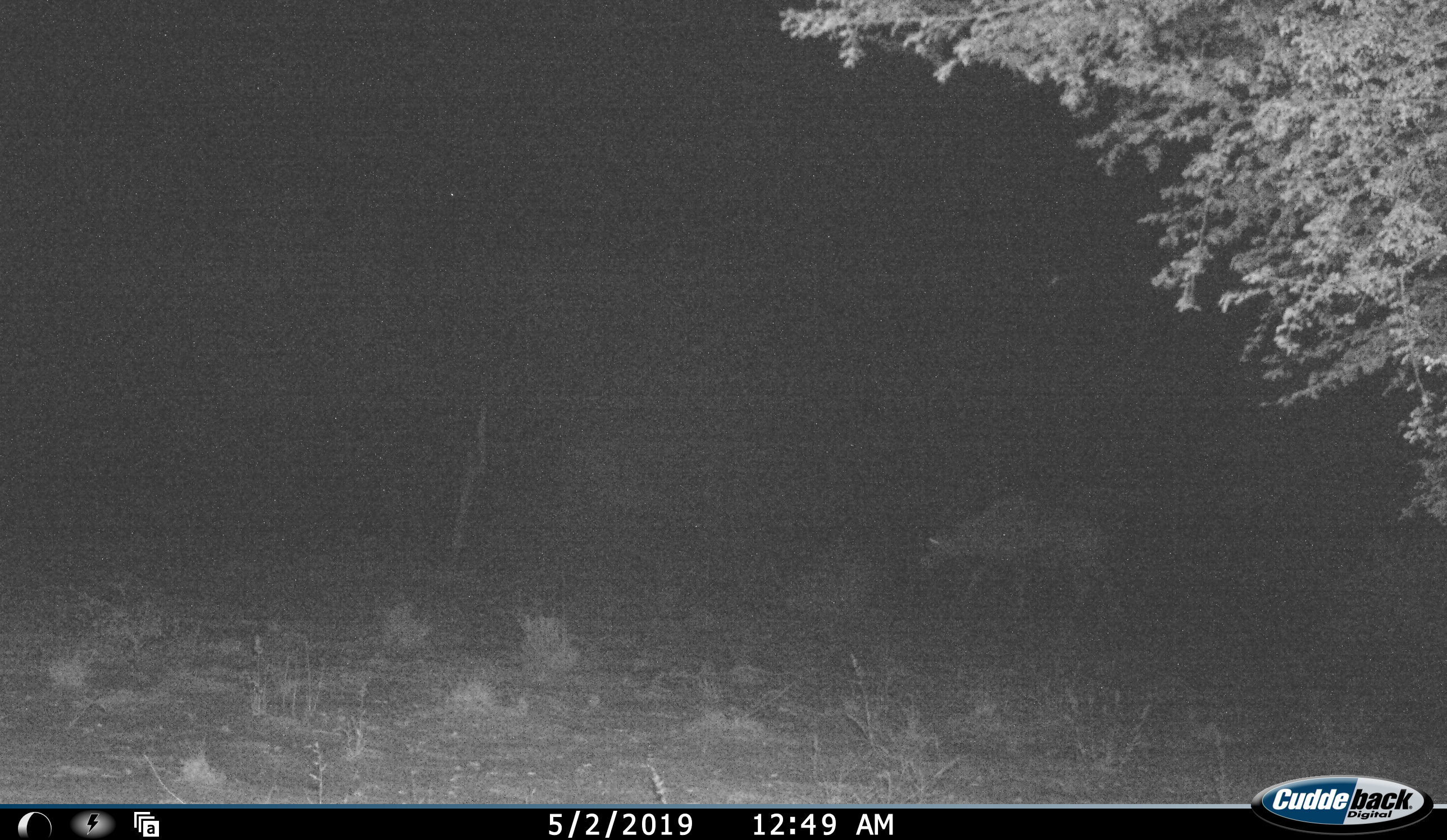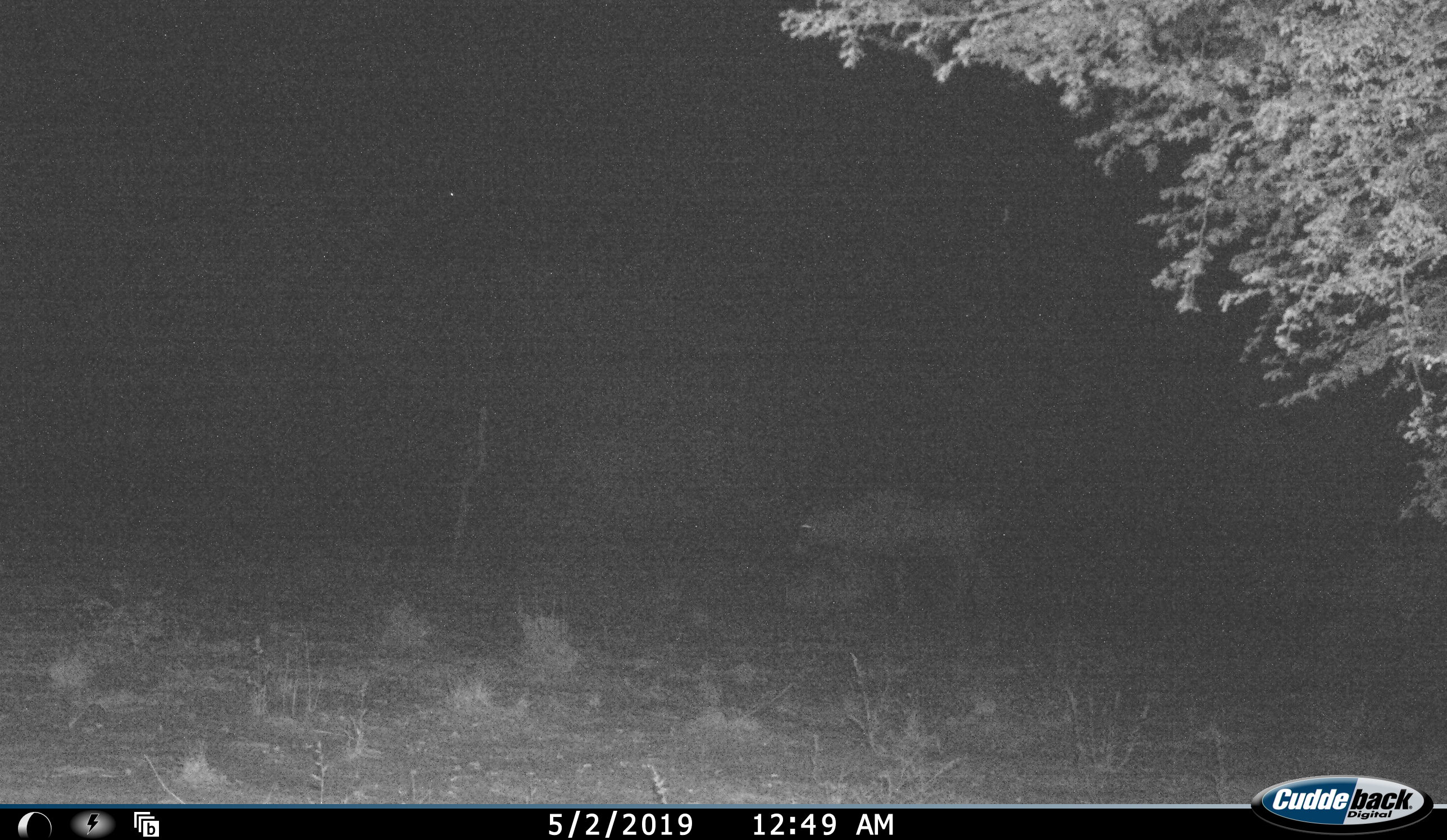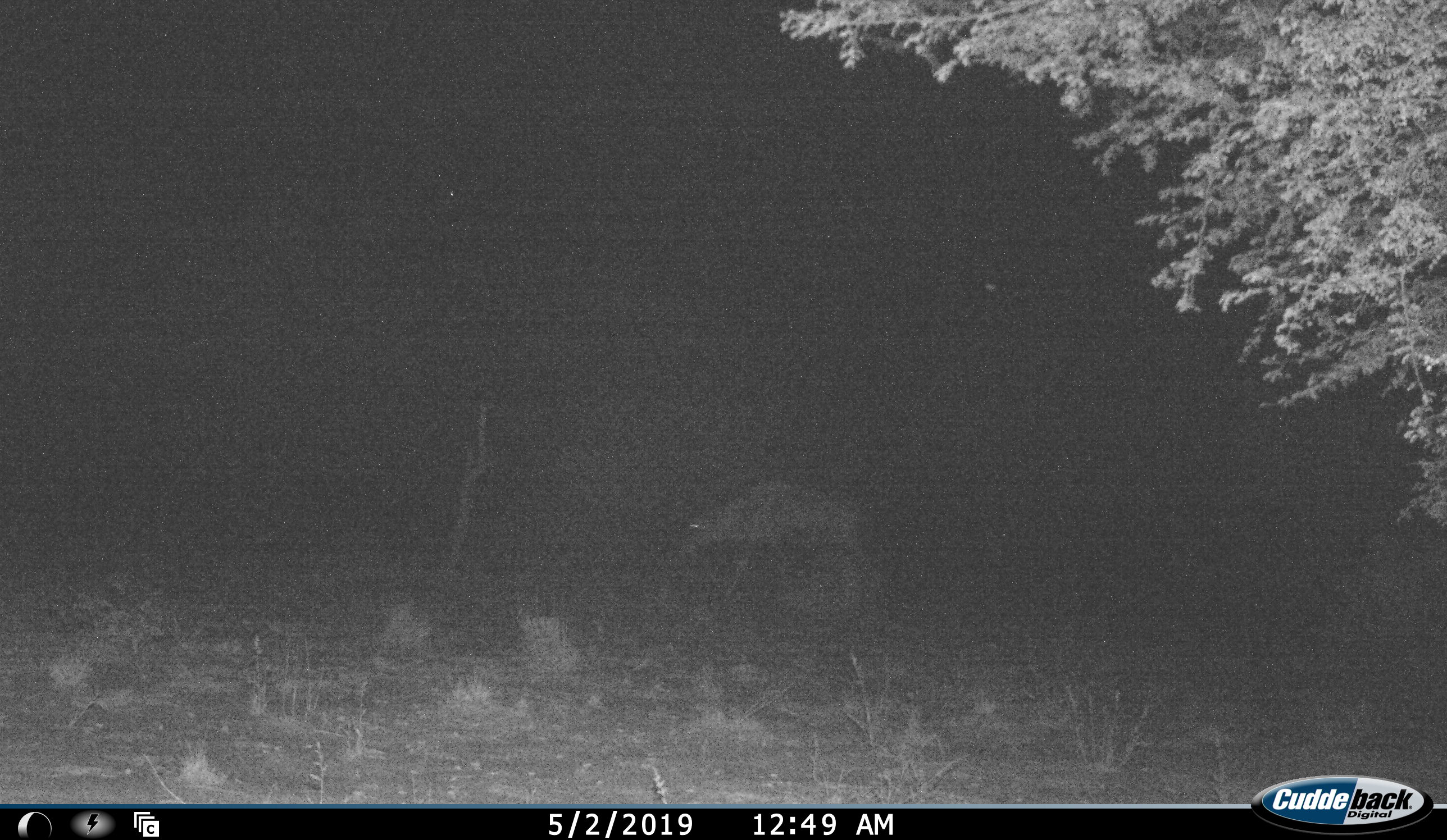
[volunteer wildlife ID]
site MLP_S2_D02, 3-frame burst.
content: unidentified animal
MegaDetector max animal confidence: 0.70